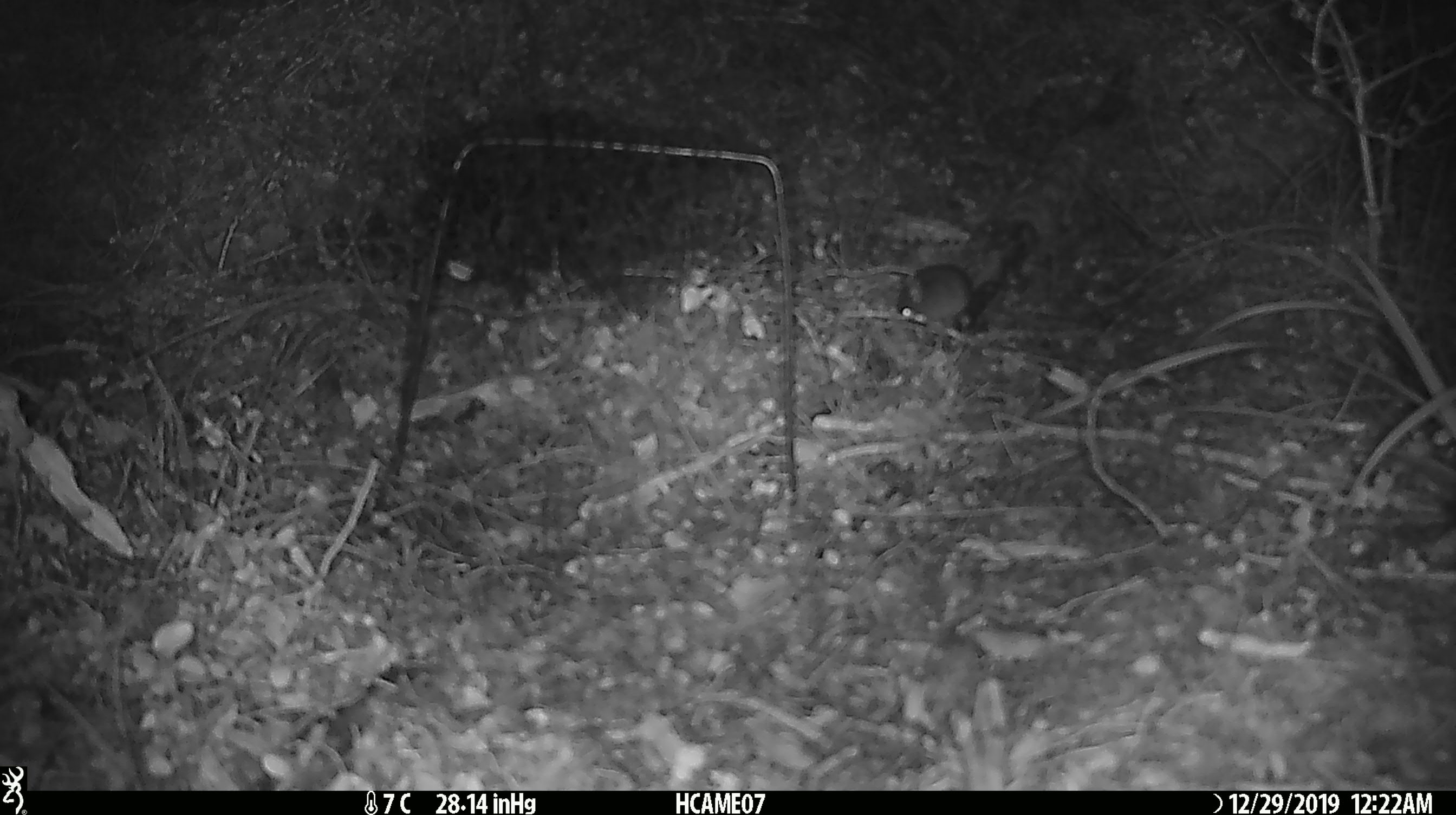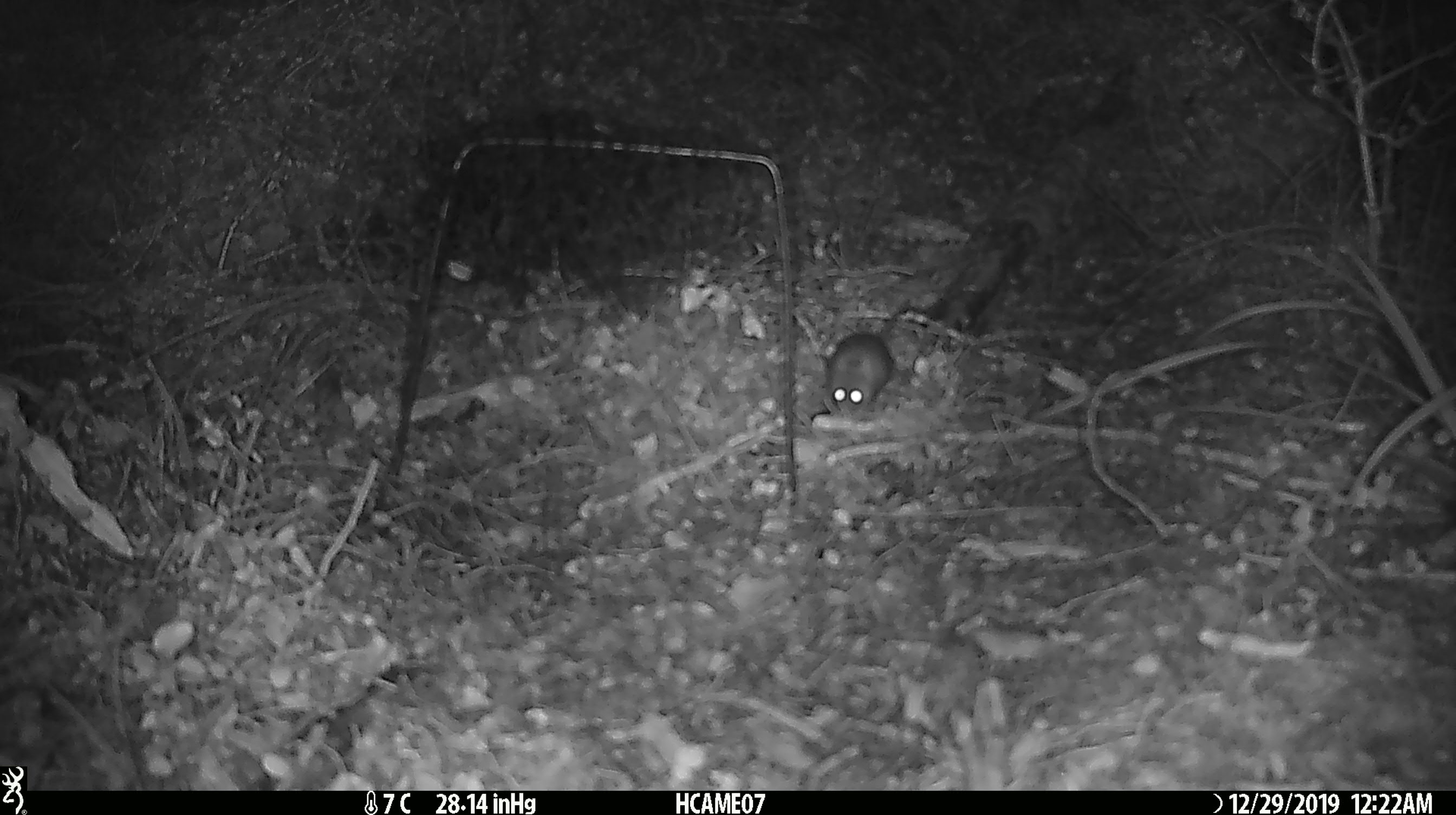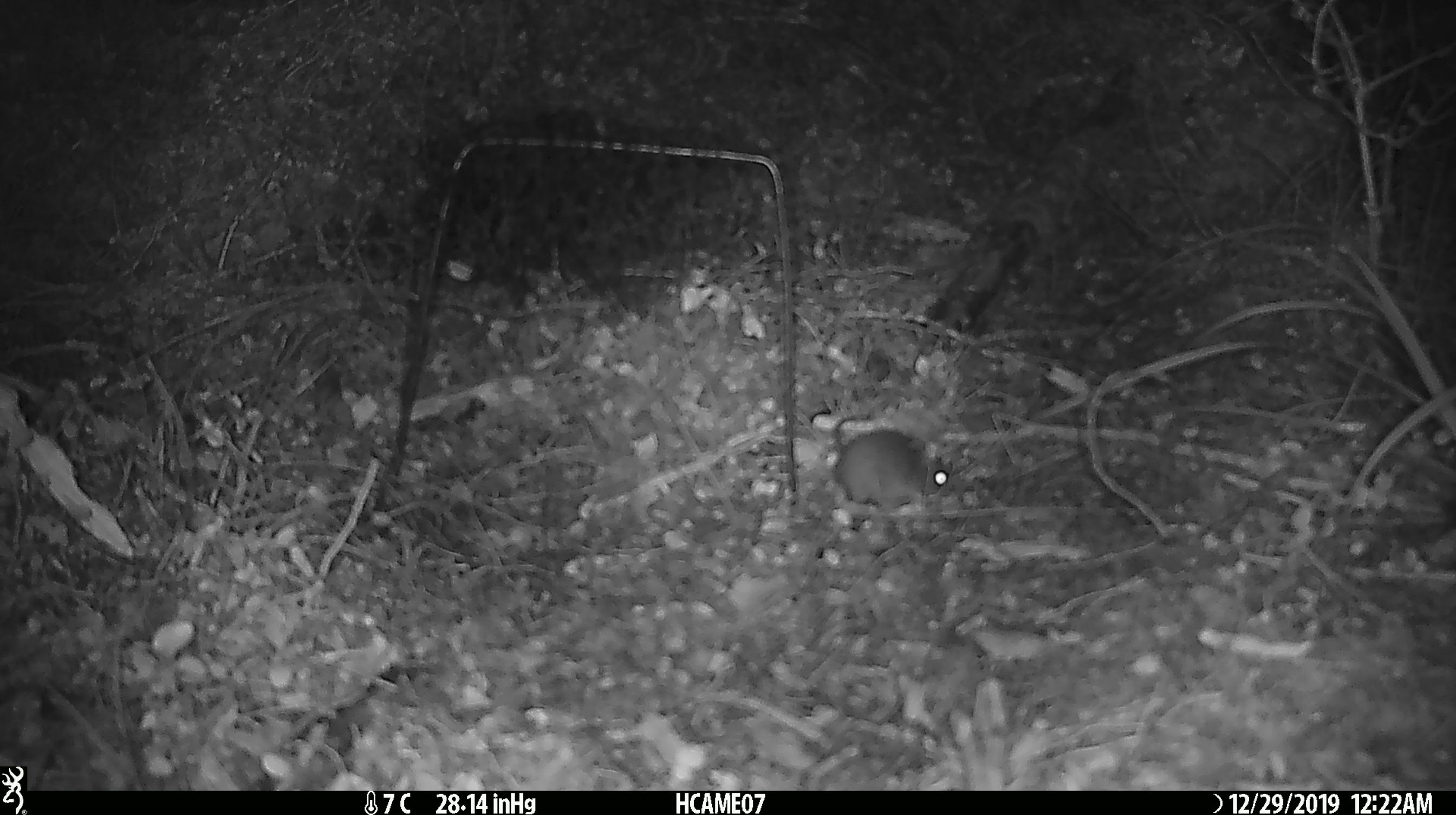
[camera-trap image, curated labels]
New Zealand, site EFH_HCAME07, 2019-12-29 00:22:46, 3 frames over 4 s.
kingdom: Animalia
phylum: Chordata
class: Mammalia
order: Rodentia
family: Muridae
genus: Mus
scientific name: Mus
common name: mouse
Mouse (Mus).